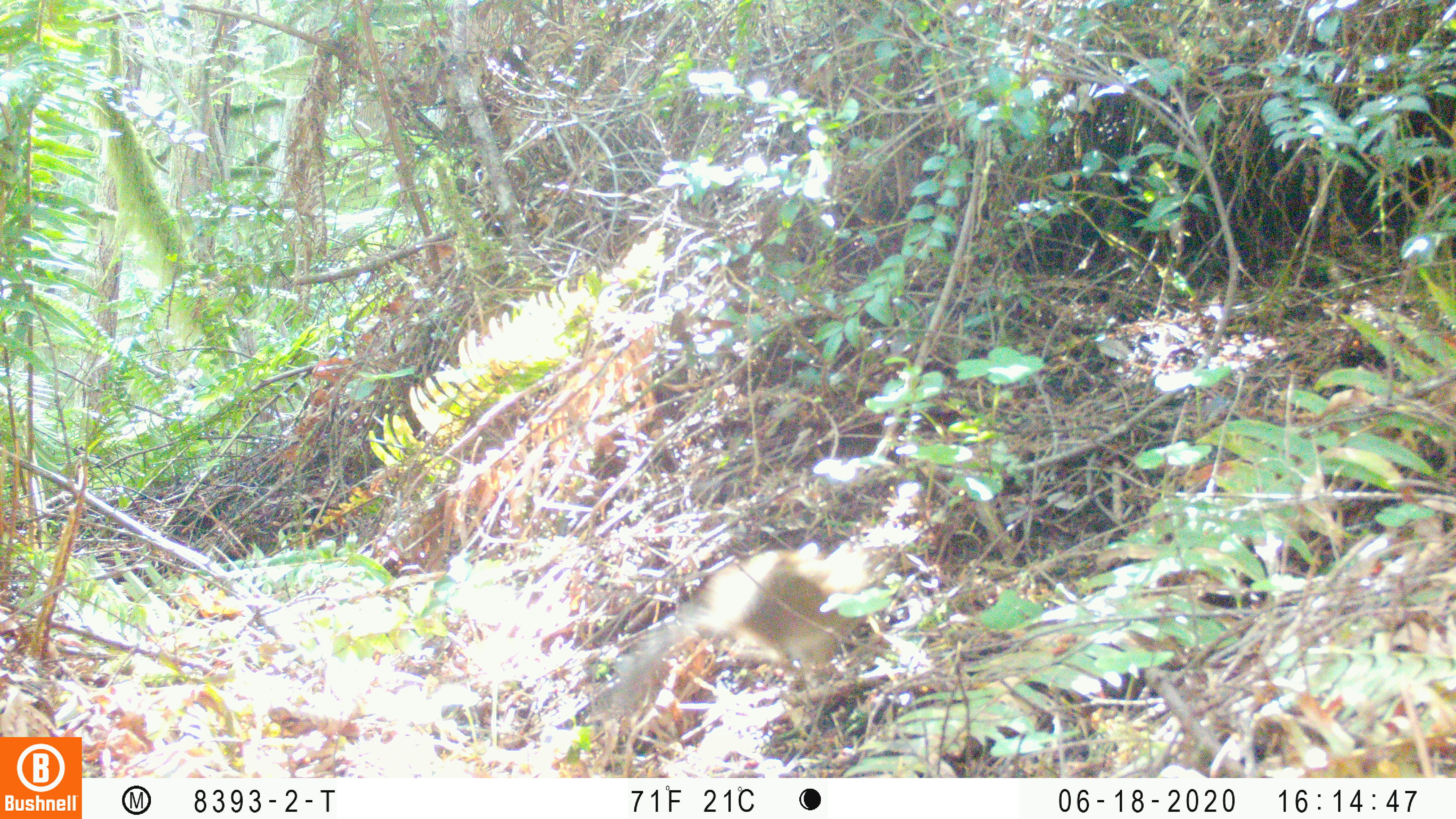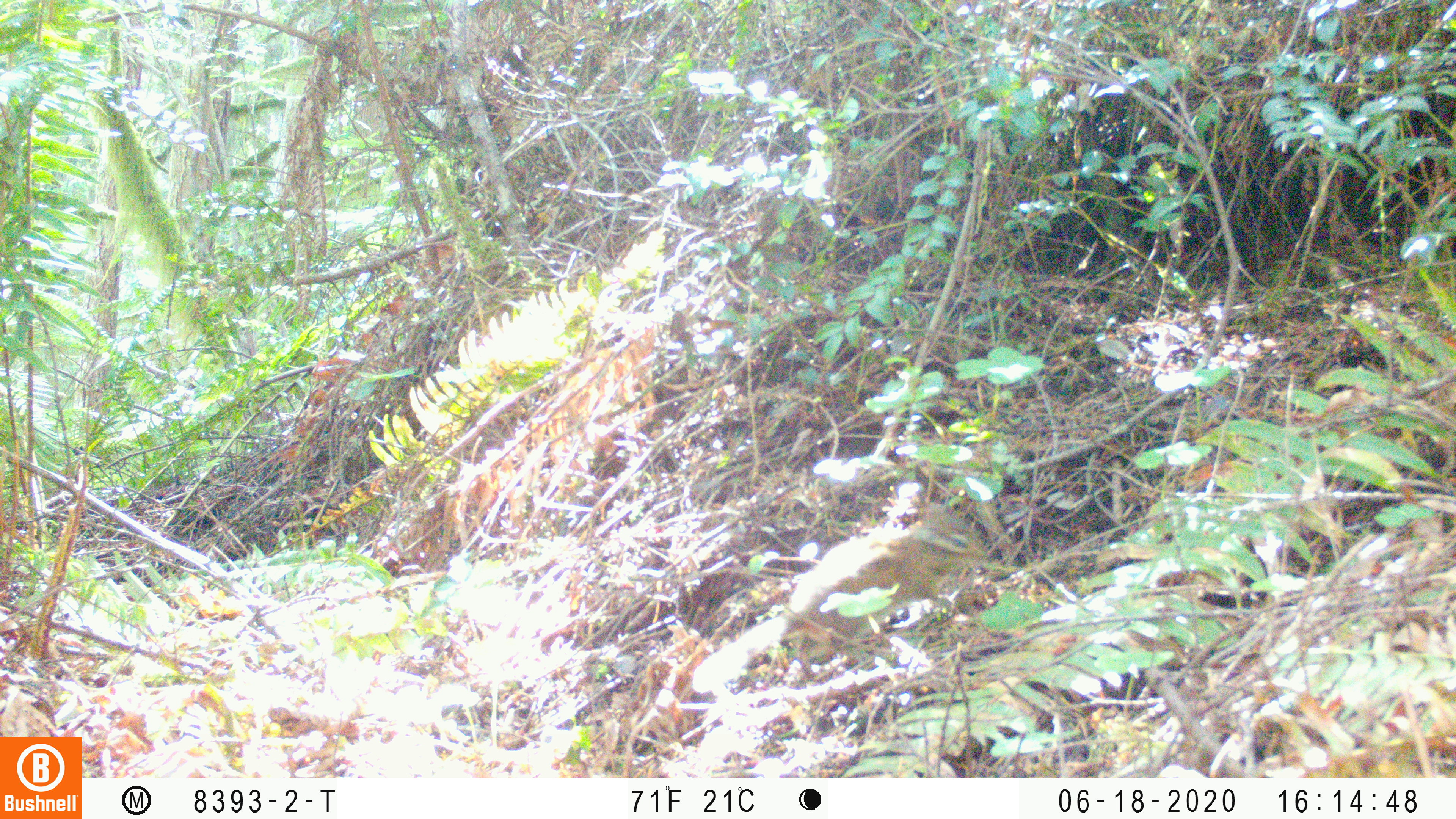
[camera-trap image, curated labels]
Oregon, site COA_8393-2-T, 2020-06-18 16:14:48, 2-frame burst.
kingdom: Animalia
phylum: Chordata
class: Mammalia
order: Rodentia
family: Sciuridae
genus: Neotamias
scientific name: Neotamias townsendii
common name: townsend's chipmunk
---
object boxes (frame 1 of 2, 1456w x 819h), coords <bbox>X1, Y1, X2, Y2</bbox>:
townsend's chipmunk: <bbox>592, 535, 873, 727</bbox>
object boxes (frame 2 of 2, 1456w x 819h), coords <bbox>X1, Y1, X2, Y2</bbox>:
townsend's chipmunk: <bbox>683, 488, 993, 701</bbox>